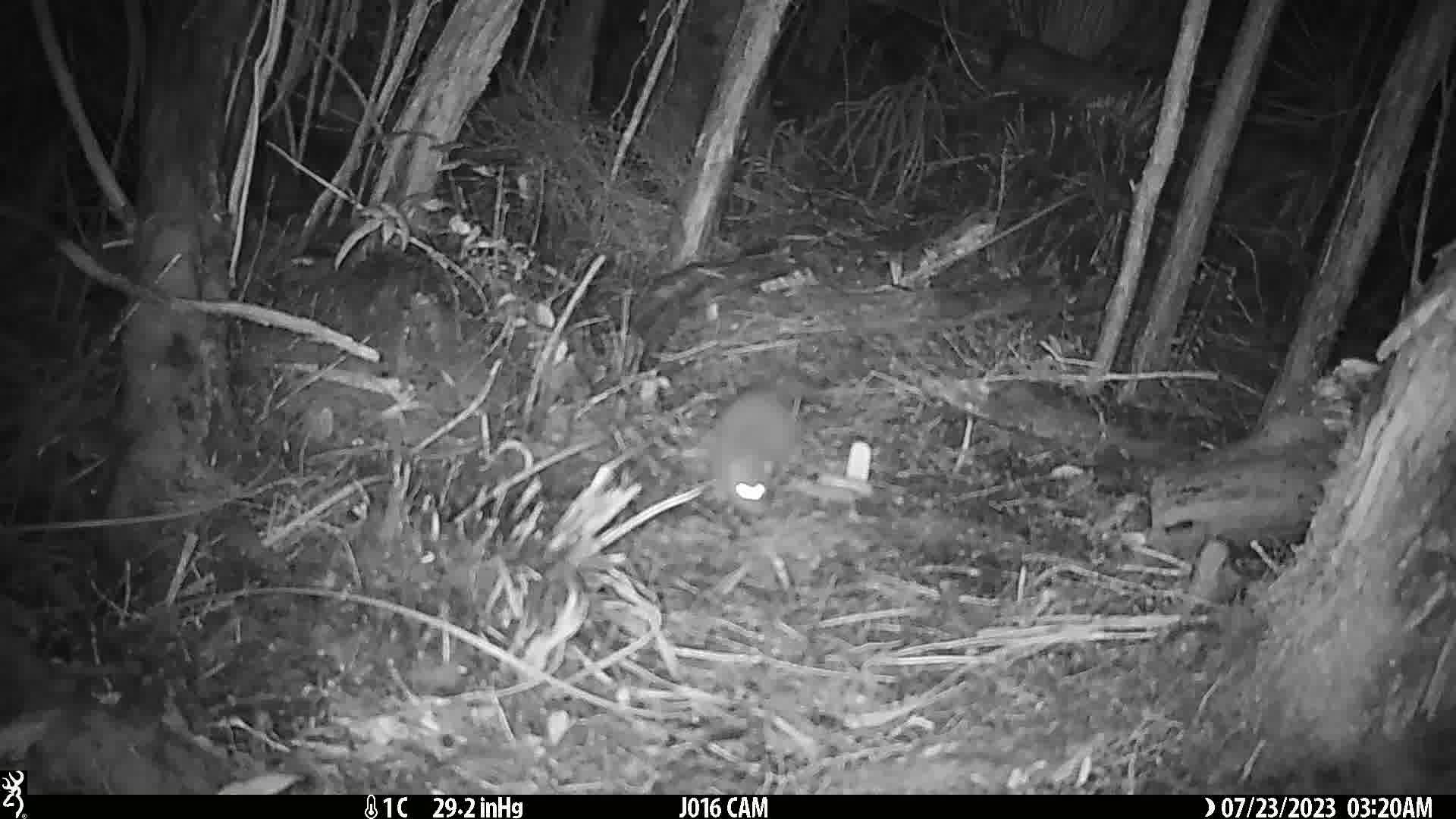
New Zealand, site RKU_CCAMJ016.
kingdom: Animalia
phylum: Chordata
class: Mammalia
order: Rodentia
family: Muridae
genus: Rattus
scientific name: Rattus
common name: rat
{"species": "rat (Rattus)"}